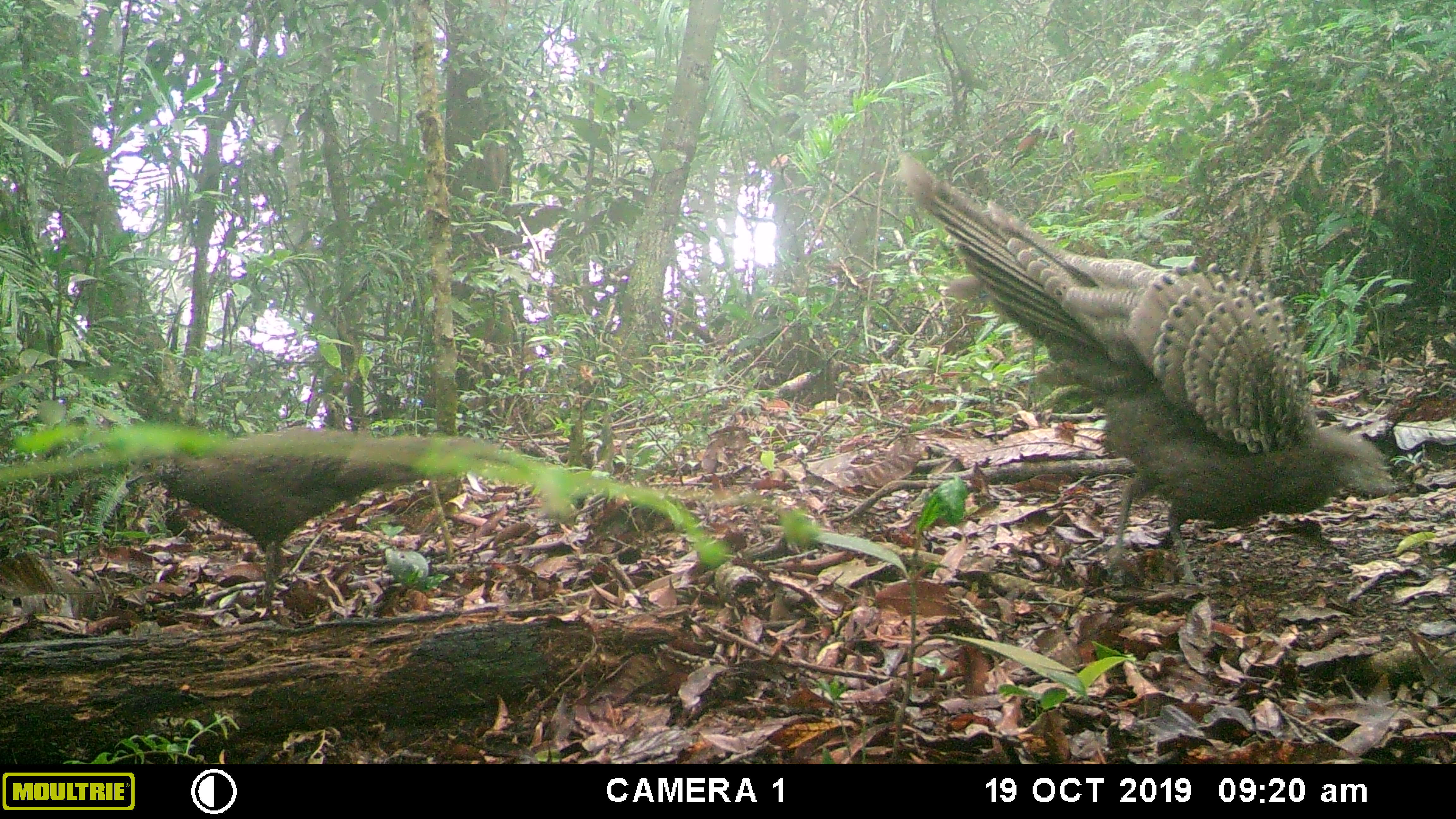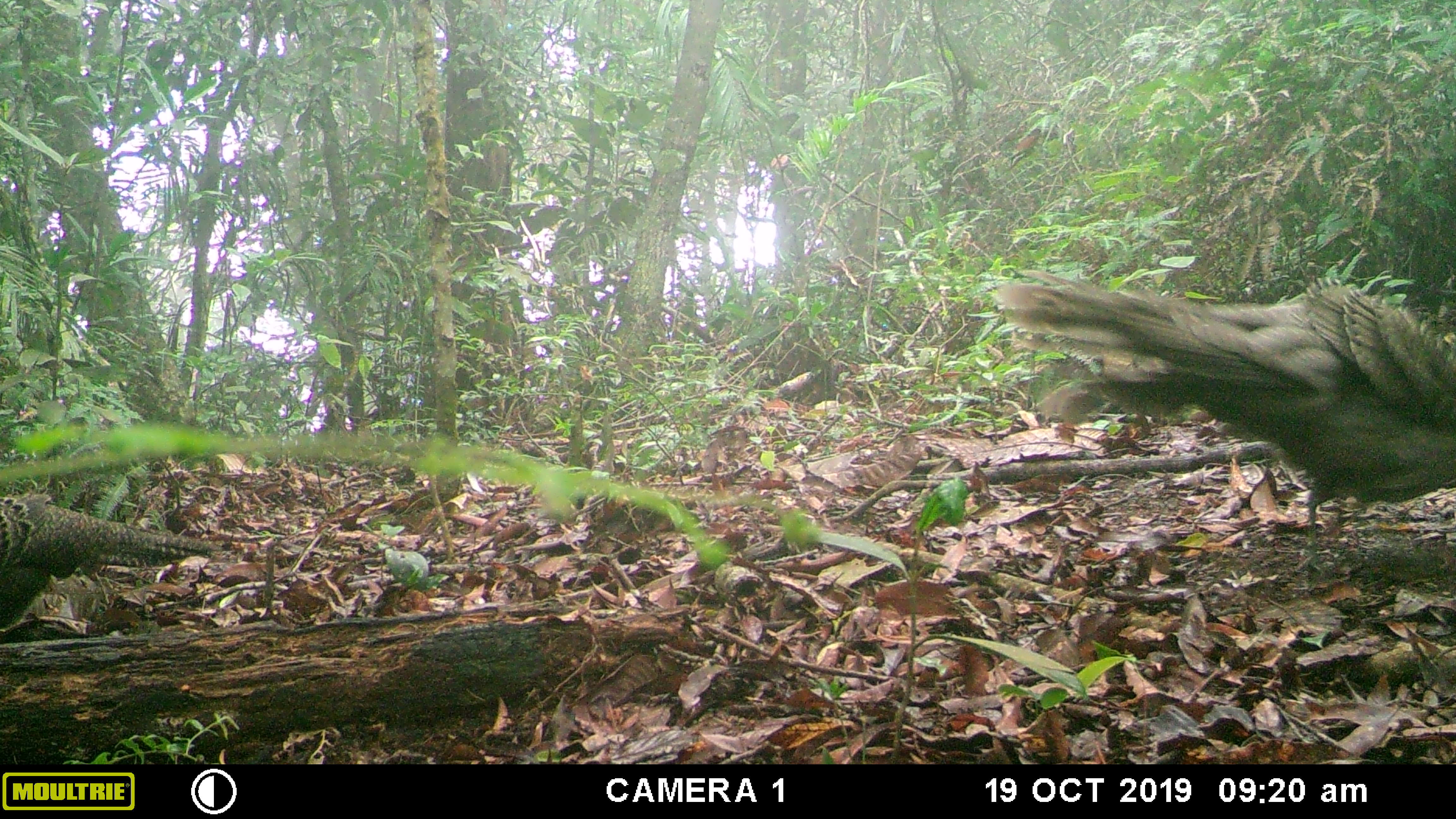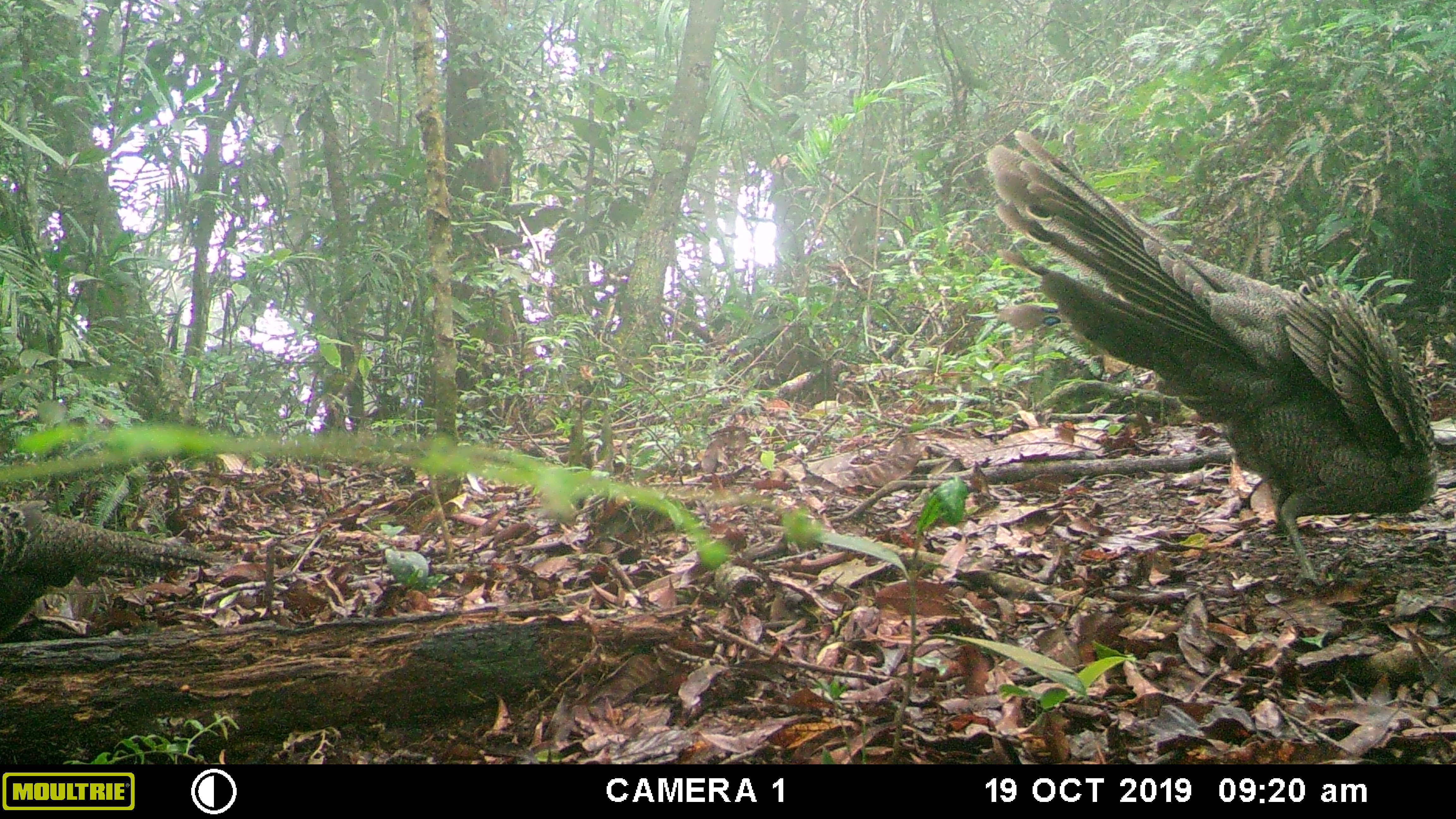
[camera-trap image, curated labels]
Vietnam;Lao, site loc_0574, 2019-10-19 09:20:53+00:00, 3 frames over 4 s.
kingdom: Animalia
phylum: Chordata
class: Aves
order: Galliformes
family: Phasianidae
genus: Polyplectron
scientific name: Polyplectron bicalcaratum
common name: gray peacock-pheasant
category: grey peacock pheasant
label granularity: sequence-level